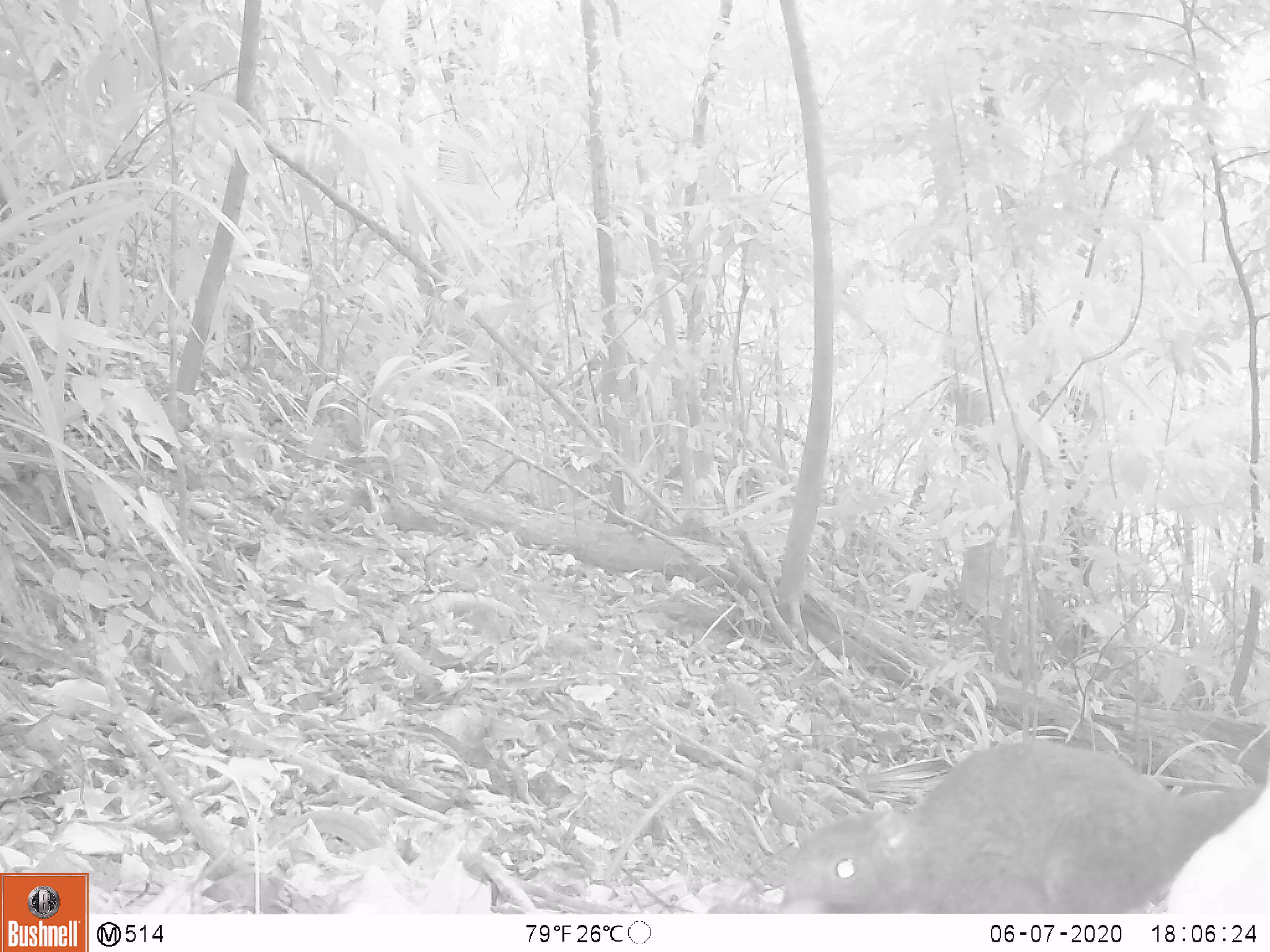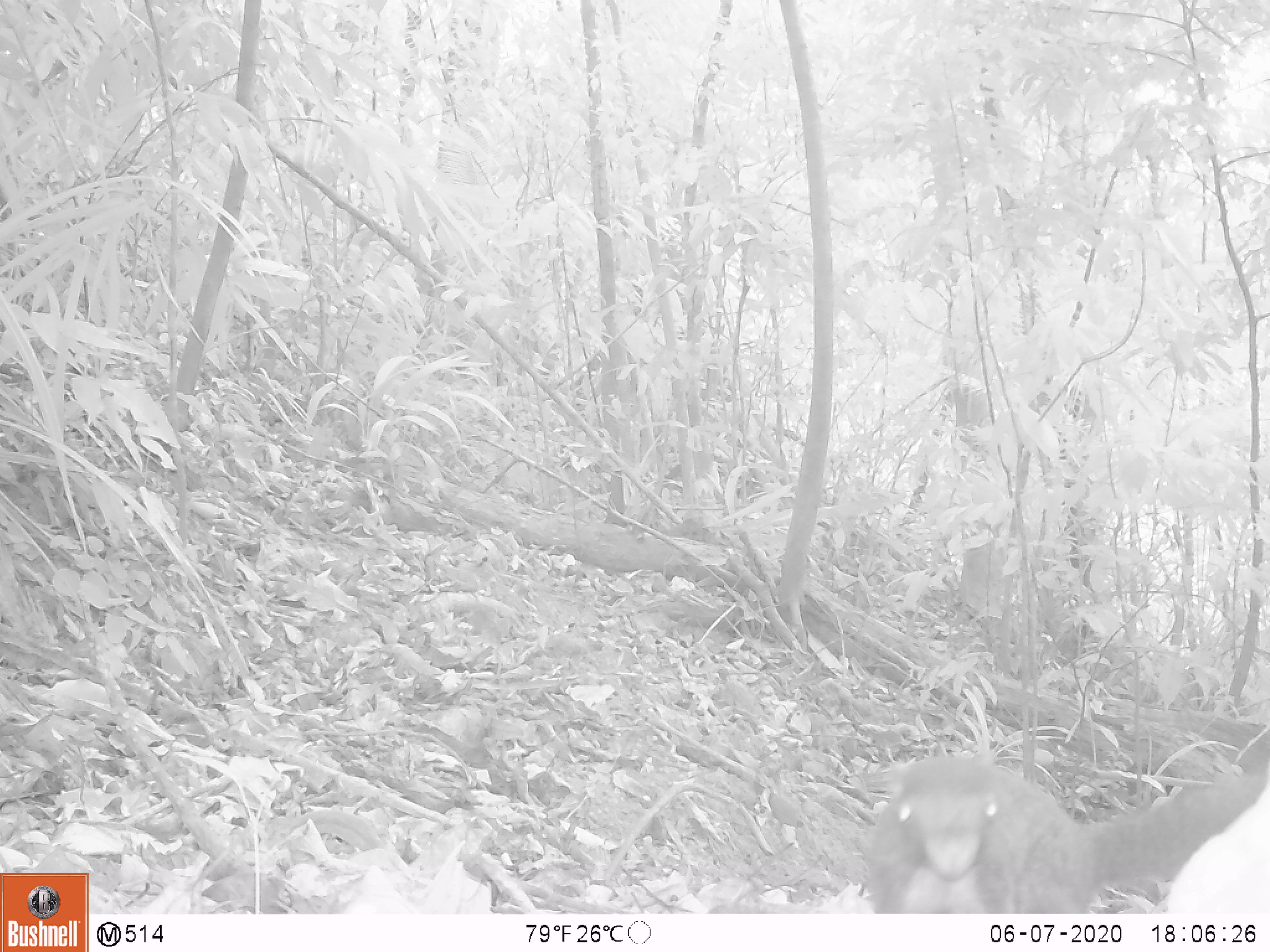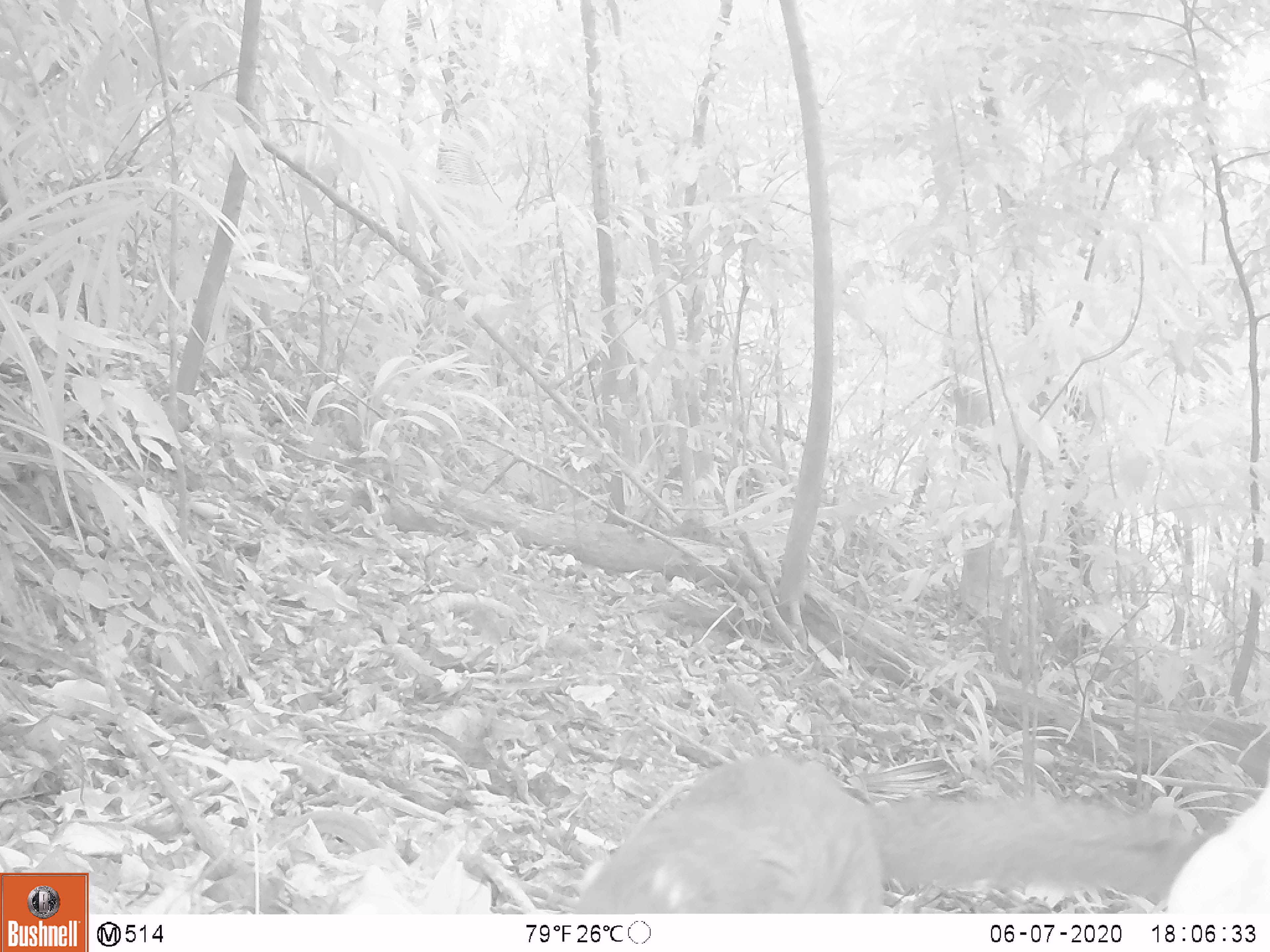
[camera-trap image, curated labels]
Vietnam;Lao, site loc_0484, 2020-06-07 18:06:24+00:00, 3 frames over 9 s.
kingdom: Animalia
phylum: Chordata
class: Mammalia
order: Rodentia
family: Sciuridae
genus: Callosciurus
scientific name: Callosciurus erythraeus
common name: pallas's squirrel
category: pallass squirrel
Pallass squirrel (pallas's squirrel) (Callosciurus erythraeus). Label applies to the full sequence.